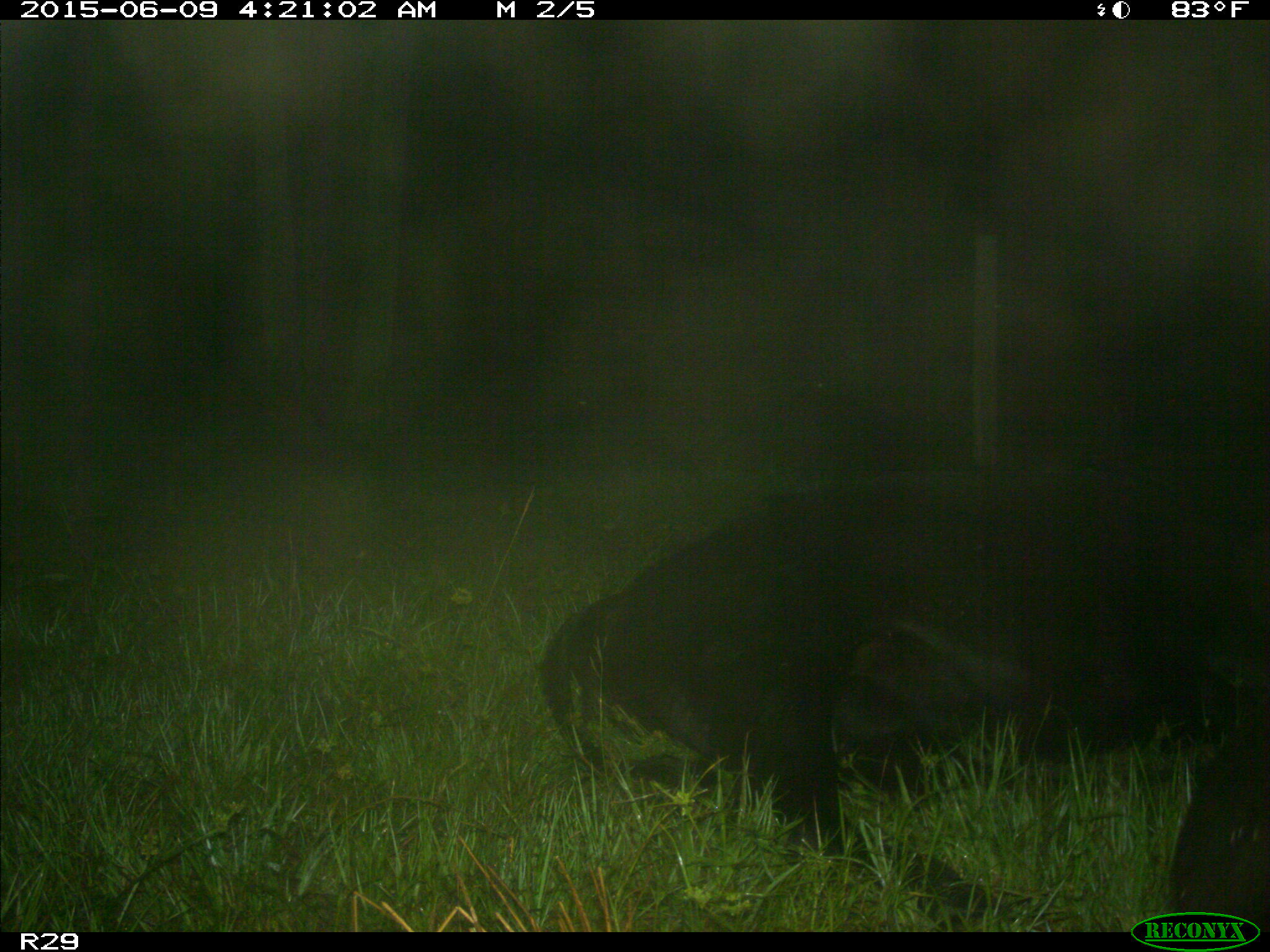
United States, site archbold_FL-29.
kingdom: Animalia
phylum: Chordata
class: Mammalia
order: Artiodactyla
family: Bovidae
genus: Bos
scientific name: Bos taurus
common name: domestic cow